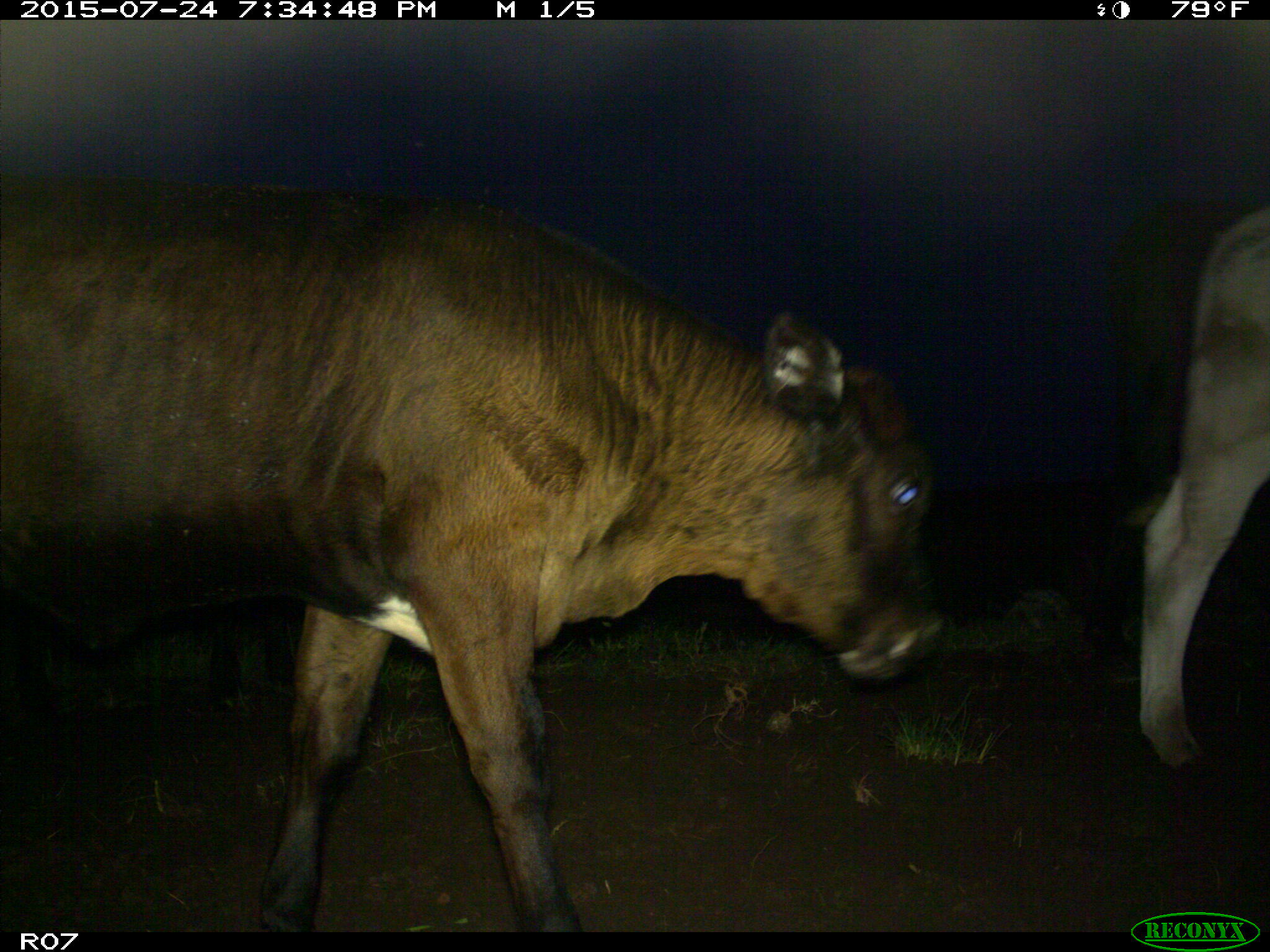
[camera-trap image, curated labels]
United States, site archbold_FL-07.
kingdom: Animalia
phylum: Chordata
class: Mammalia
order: Artiodactyla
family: Bovidae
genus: Bos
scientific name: Bos taurus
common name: domestic cow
Bos taurus (domestic cow).